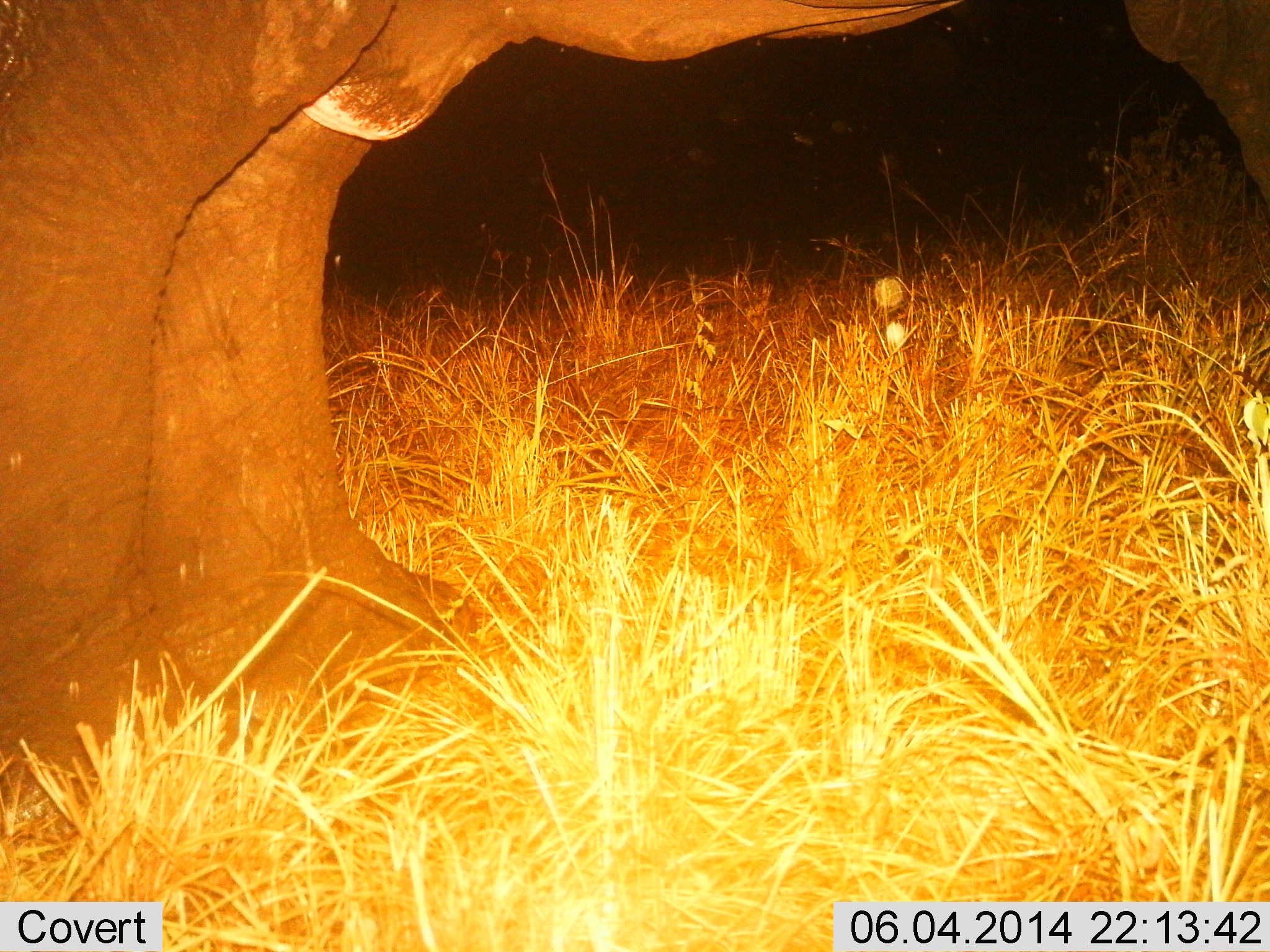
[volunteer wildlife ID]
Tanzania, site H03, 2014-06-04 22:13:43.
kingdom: Animalia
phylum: Chordata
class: Mammalia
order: Proboscidea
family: Elephantidae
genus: Loxodonta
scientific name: Loxodonta africana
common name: african bush elephant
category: elephant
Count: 1.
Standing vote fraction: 100%.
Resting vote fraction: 0%.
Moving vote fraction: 0%.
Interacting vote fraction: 0%.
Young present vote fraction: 10%.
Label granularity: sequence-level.